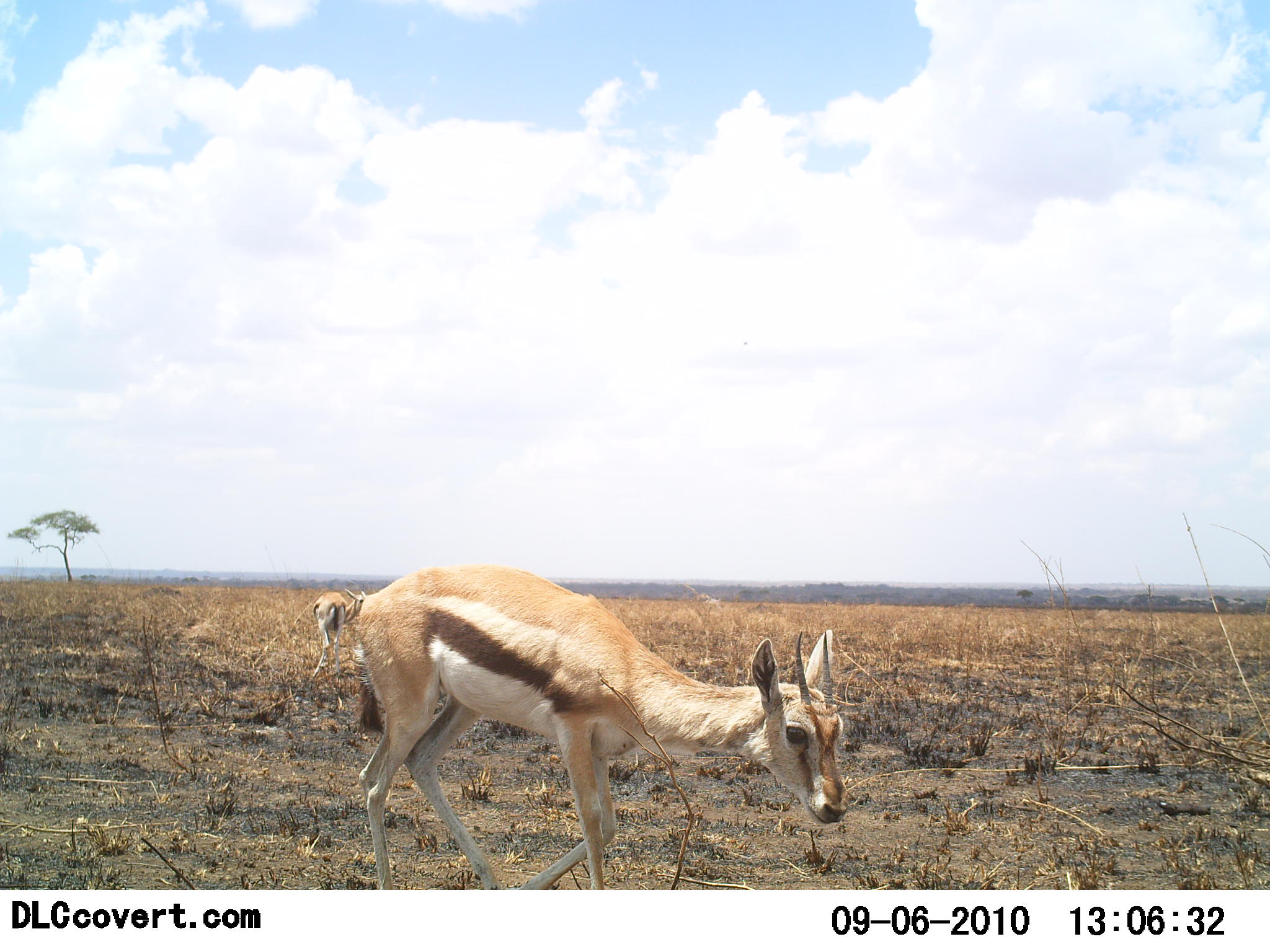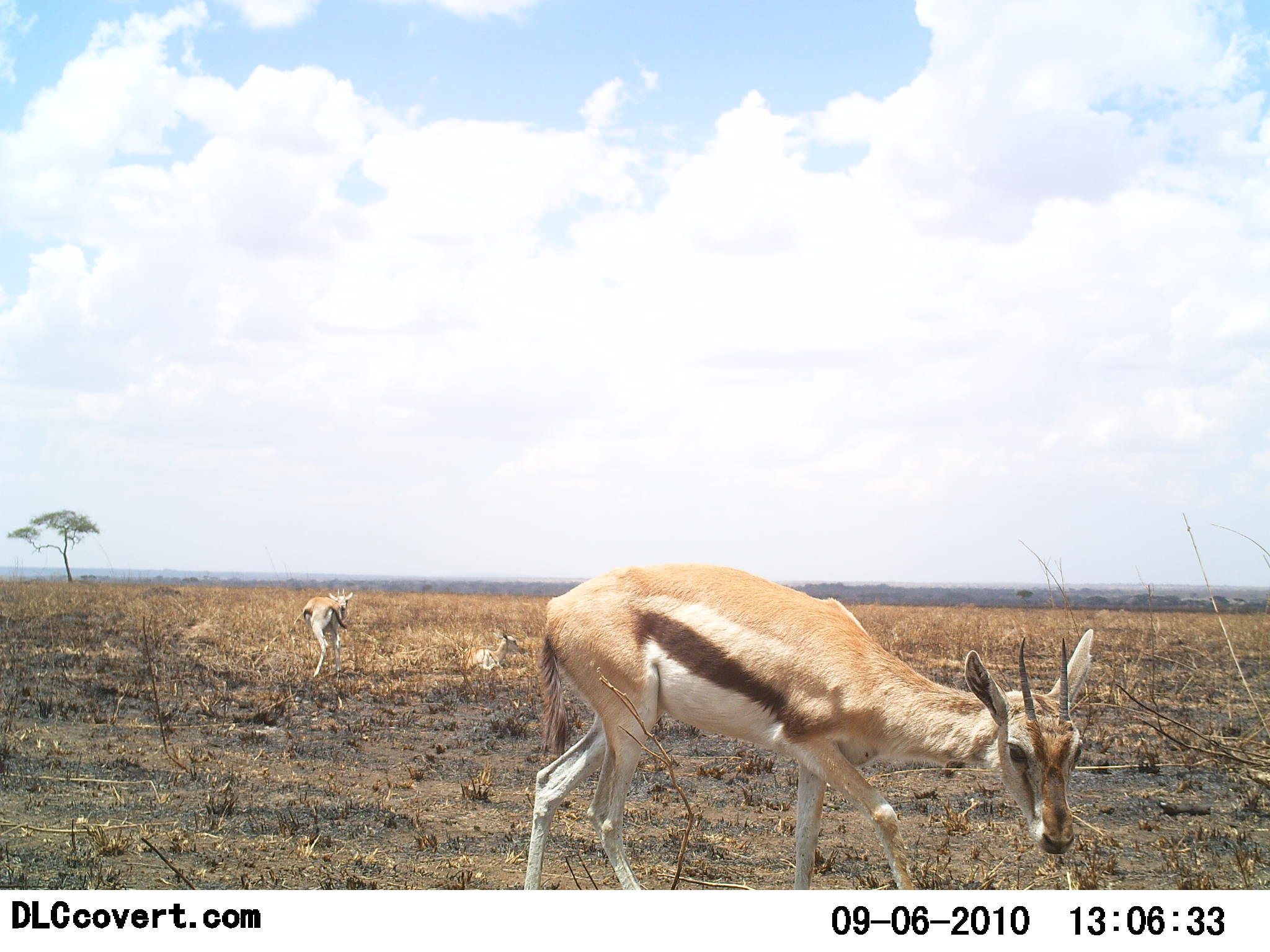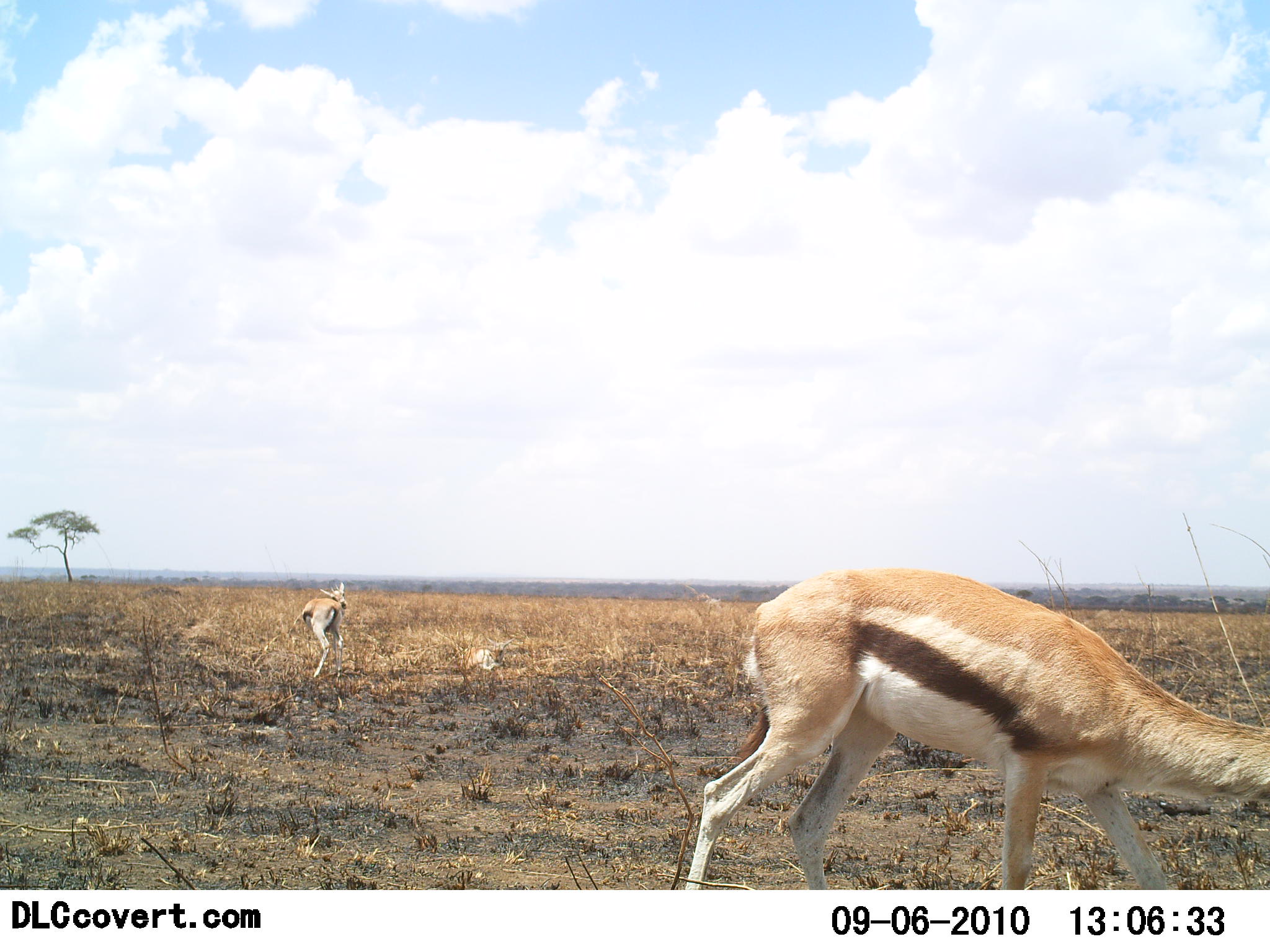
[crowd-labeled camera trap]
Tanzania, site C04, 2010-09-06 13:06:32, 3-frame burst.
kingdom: Animalia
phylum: Chordata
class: Mammalia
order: Artiodactyla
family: Bovidae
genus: Eudorcas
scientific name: Eudorcas thomsonii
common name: thomson's gazelle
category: gazellethomsons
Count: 3.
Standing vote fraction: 33%.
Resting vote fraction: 50%.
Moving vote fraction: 75%.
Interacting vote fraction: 0%.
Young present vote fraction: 33%.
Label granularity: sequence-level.